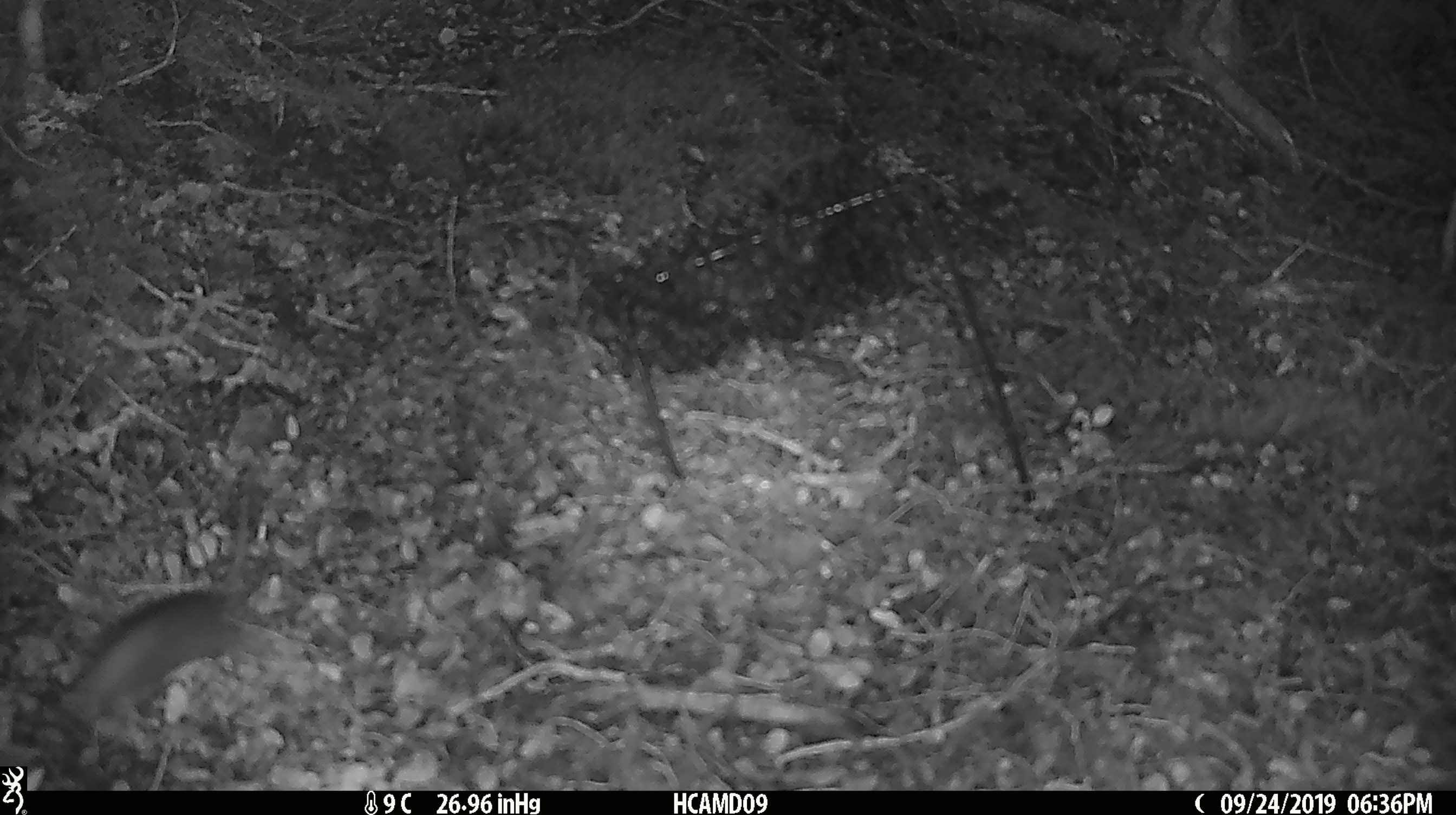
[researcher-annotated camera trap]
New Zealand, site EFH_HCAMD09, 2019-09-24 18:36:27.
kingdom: Animalia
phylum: Chordata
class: Mammalia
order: Rodentia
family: Muridae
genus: Mus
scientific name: Mus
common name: mouse